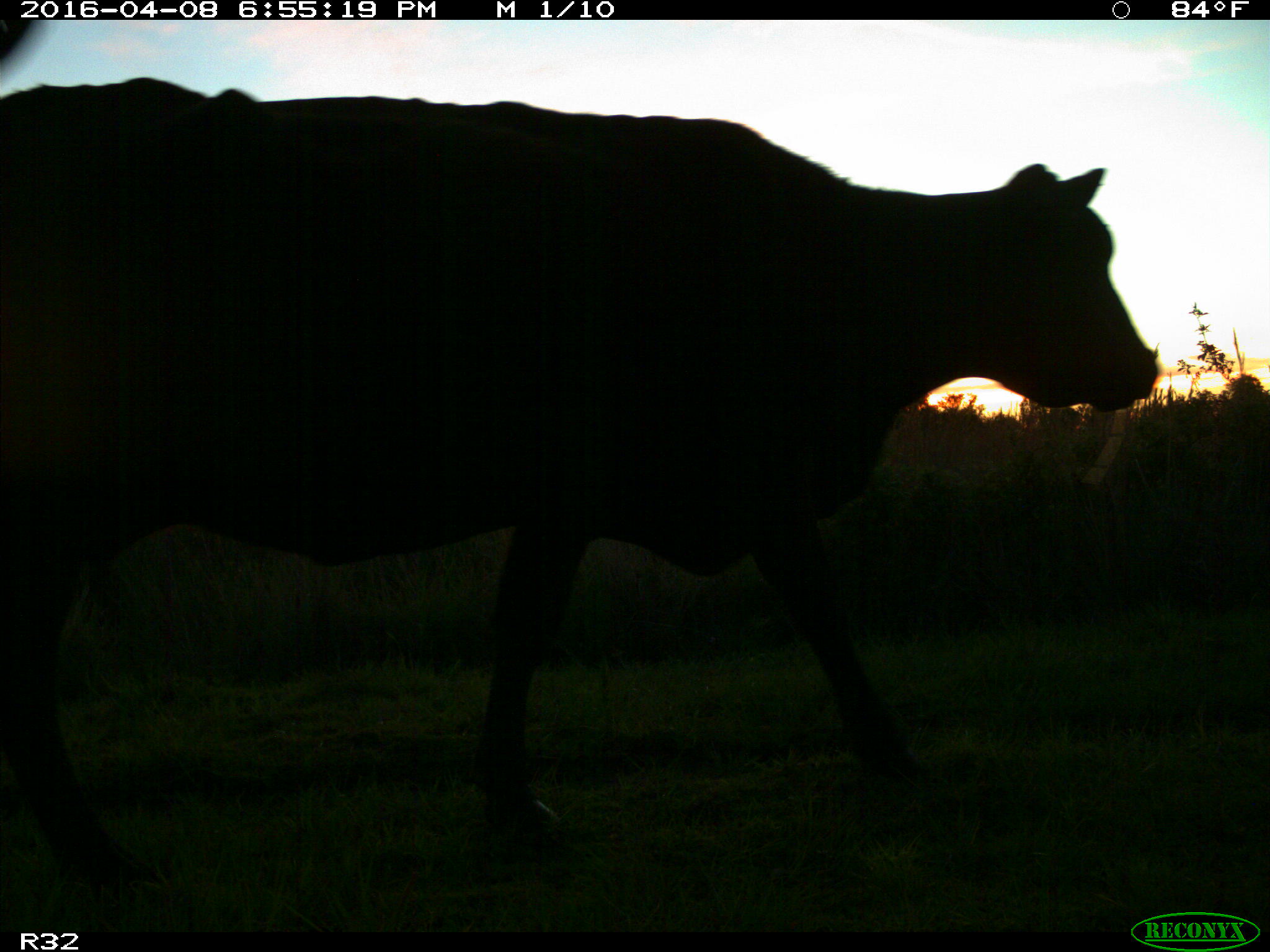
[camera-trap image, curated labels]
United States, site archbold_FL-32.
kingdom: Animalia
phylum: Chordata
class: Mammalia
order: Artiodactyla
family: Bovidae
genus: Bos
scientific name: Bos taurus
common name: domestic cow